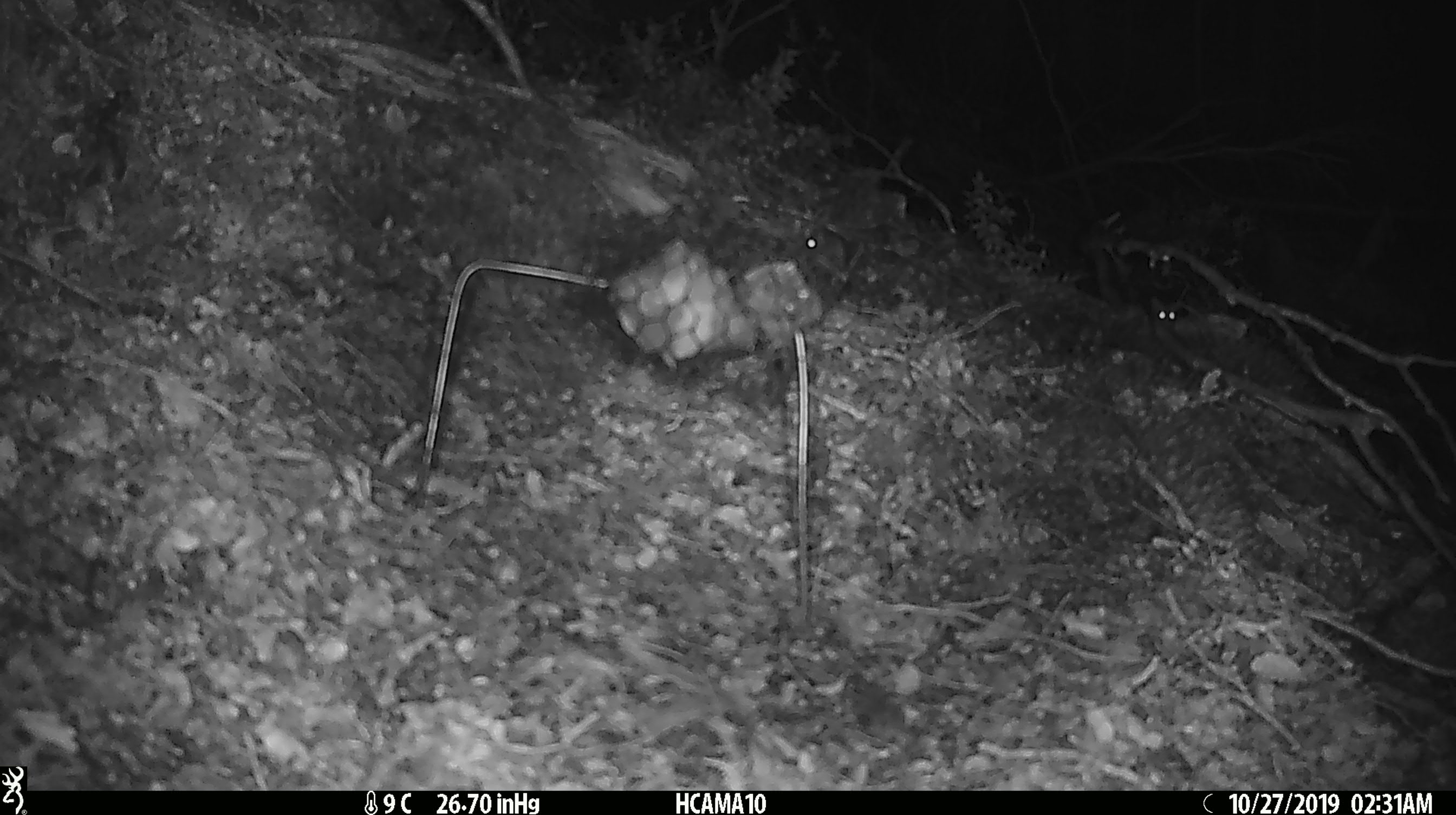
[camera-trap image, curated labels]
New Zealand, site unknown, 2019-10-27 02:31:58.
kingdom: Animalia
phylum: Chordata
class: Mammalia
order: Rodentia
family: Muridae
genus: Mus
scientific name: Mus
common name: mouse